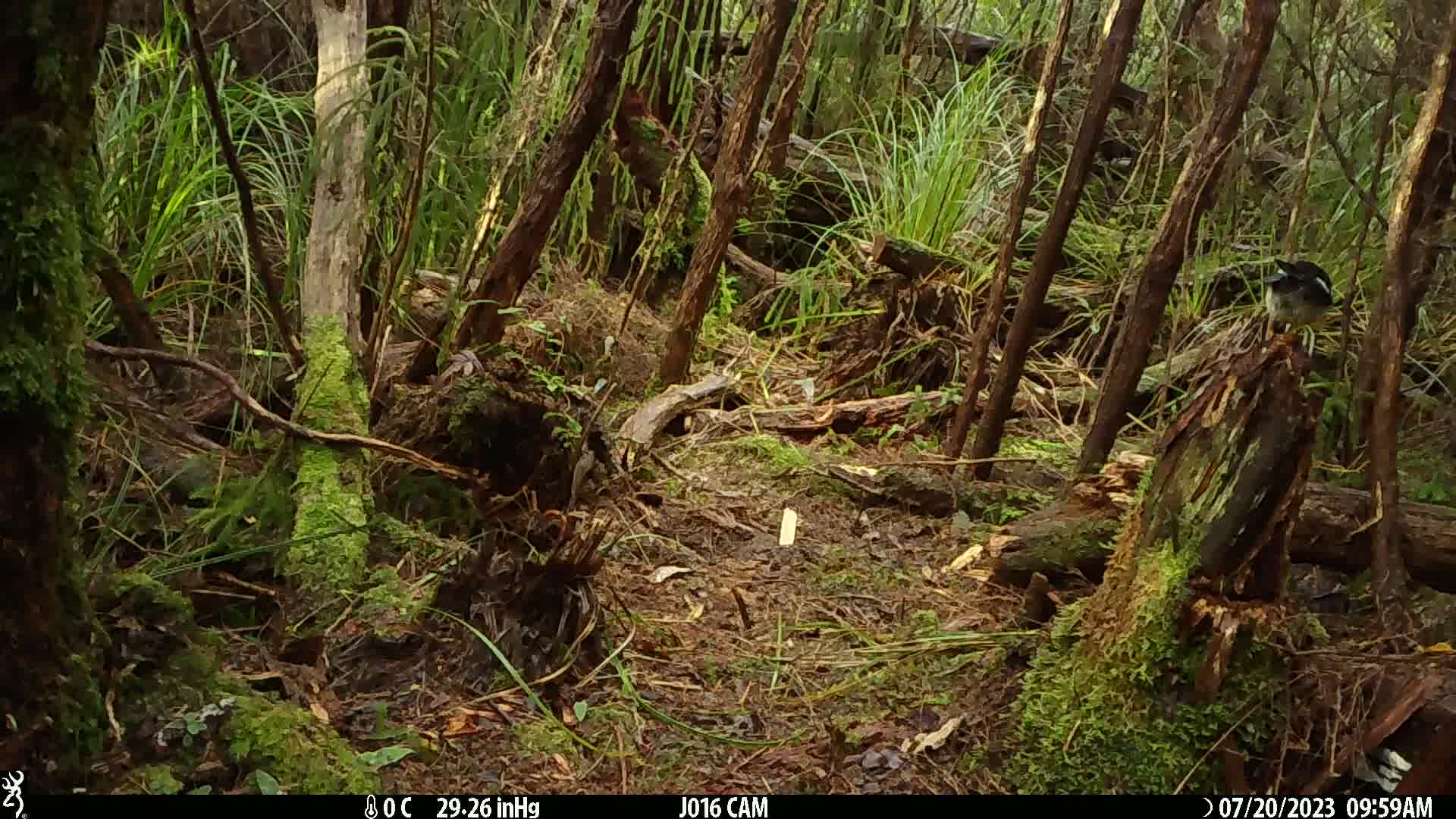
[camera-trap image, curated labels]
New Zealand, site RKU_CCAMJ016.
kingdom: Animalia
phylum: Chordata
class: Aves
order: Passeriformes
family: Petroicidae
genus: Petroica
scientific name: Petroica macrocephala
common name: tomtit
Tomtit (Petroica macrocephala).